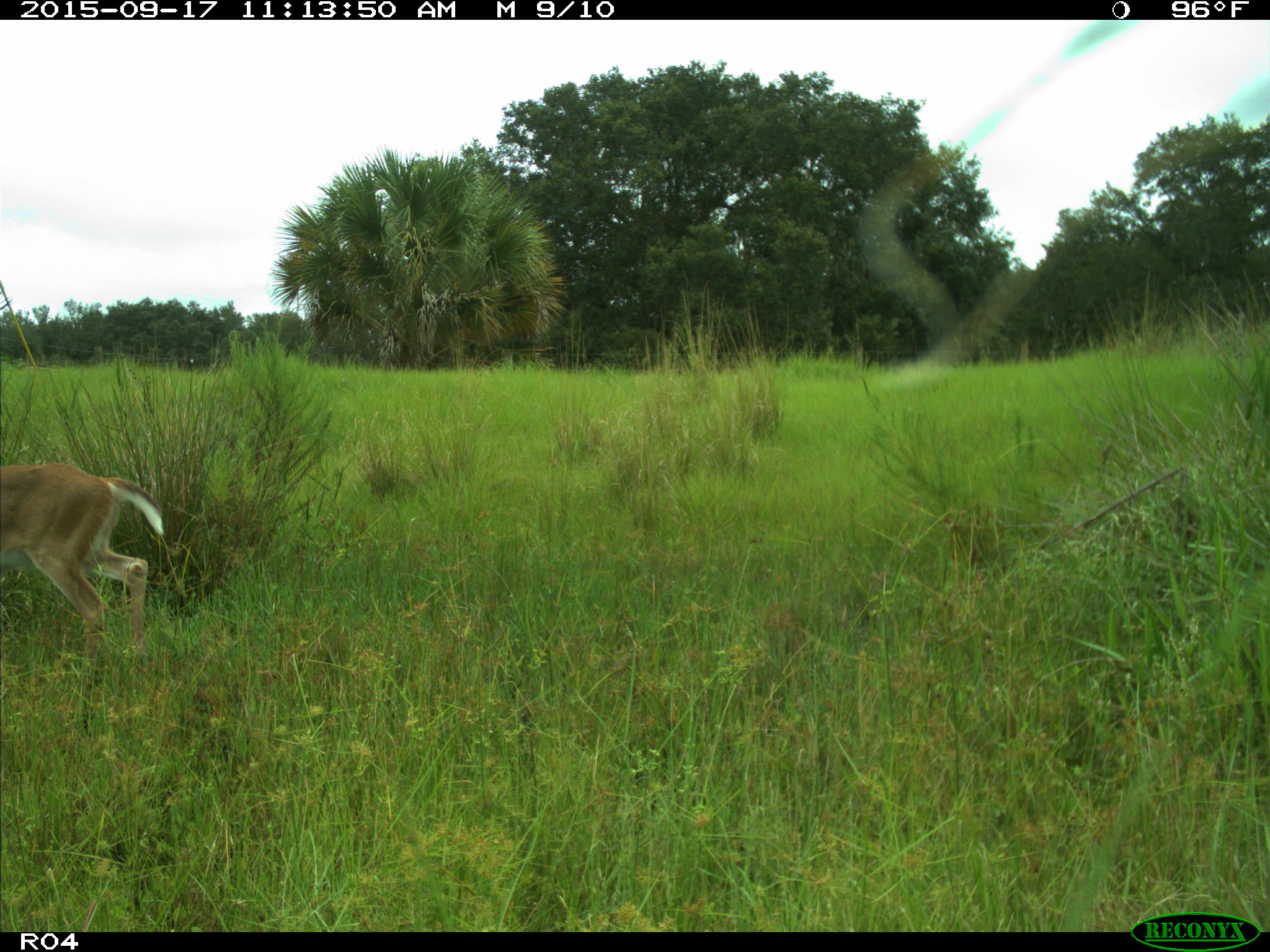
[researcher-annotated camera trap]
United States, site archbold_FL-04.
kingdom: Animalia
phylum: Chordata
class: Mammalia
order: Artiodactyla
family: Cervidae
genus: Odocoileus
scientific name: Odocoileus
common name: deer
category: unidentified deer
Unidentified deer (deer) (Odocoileus).